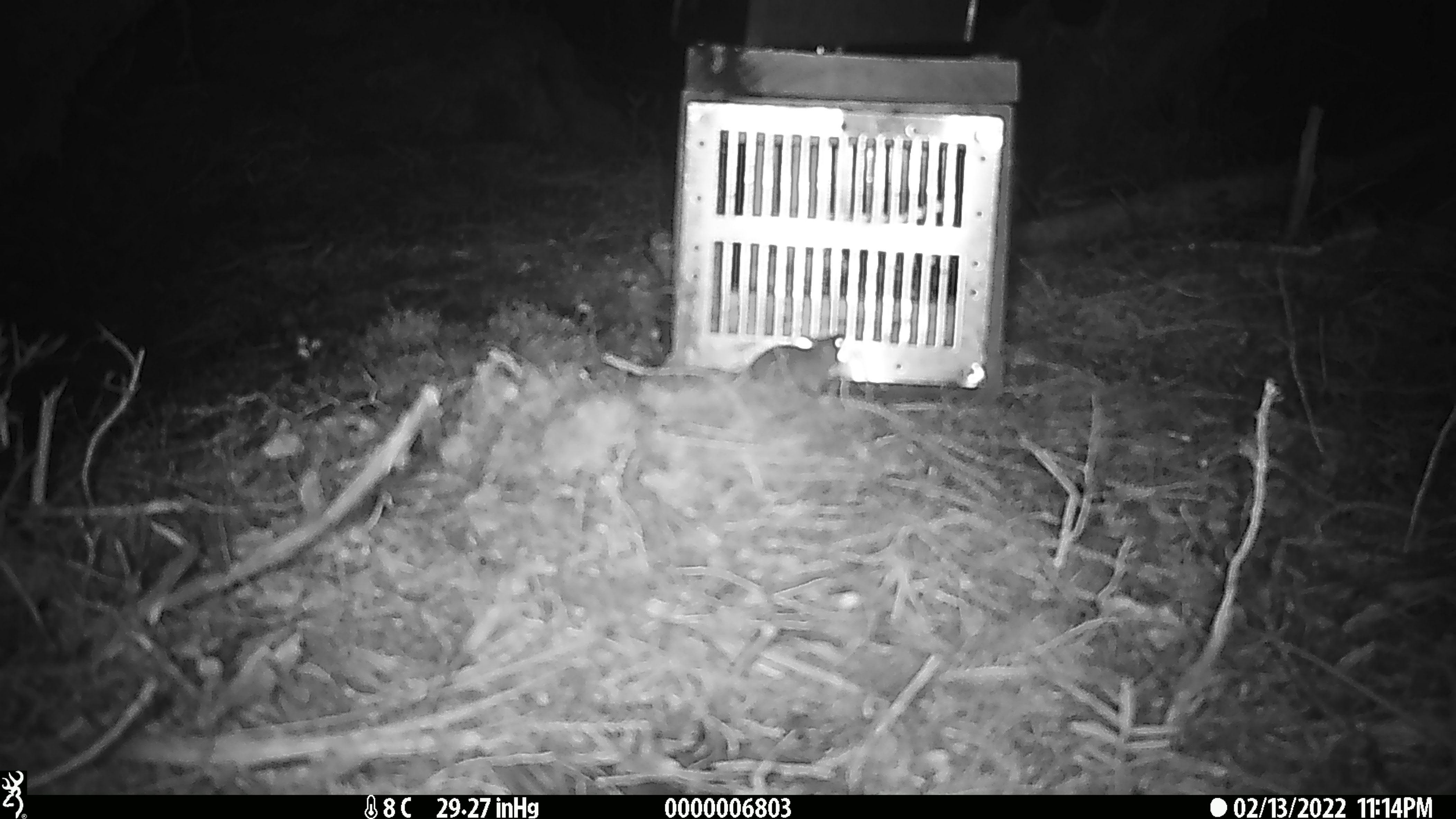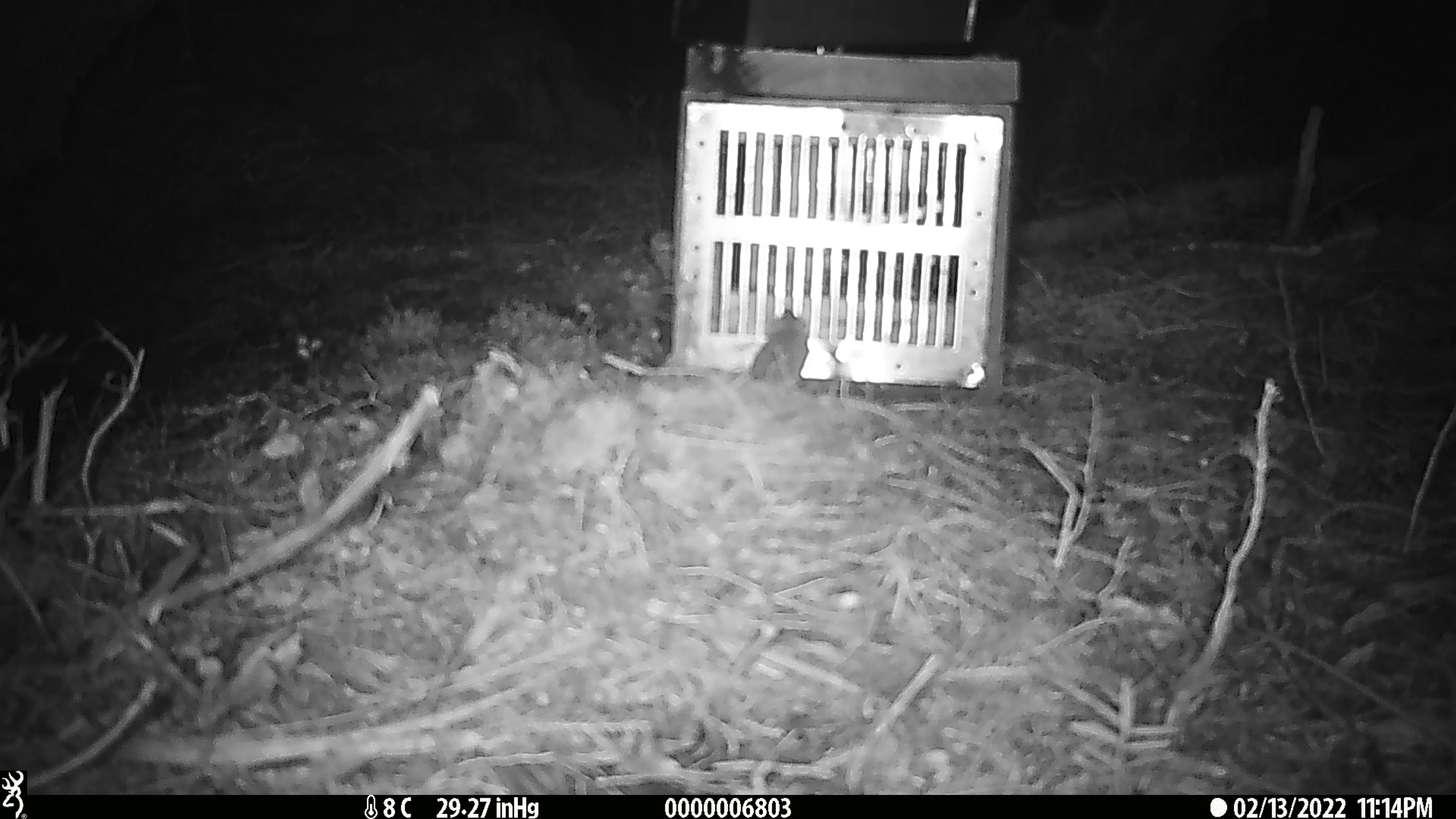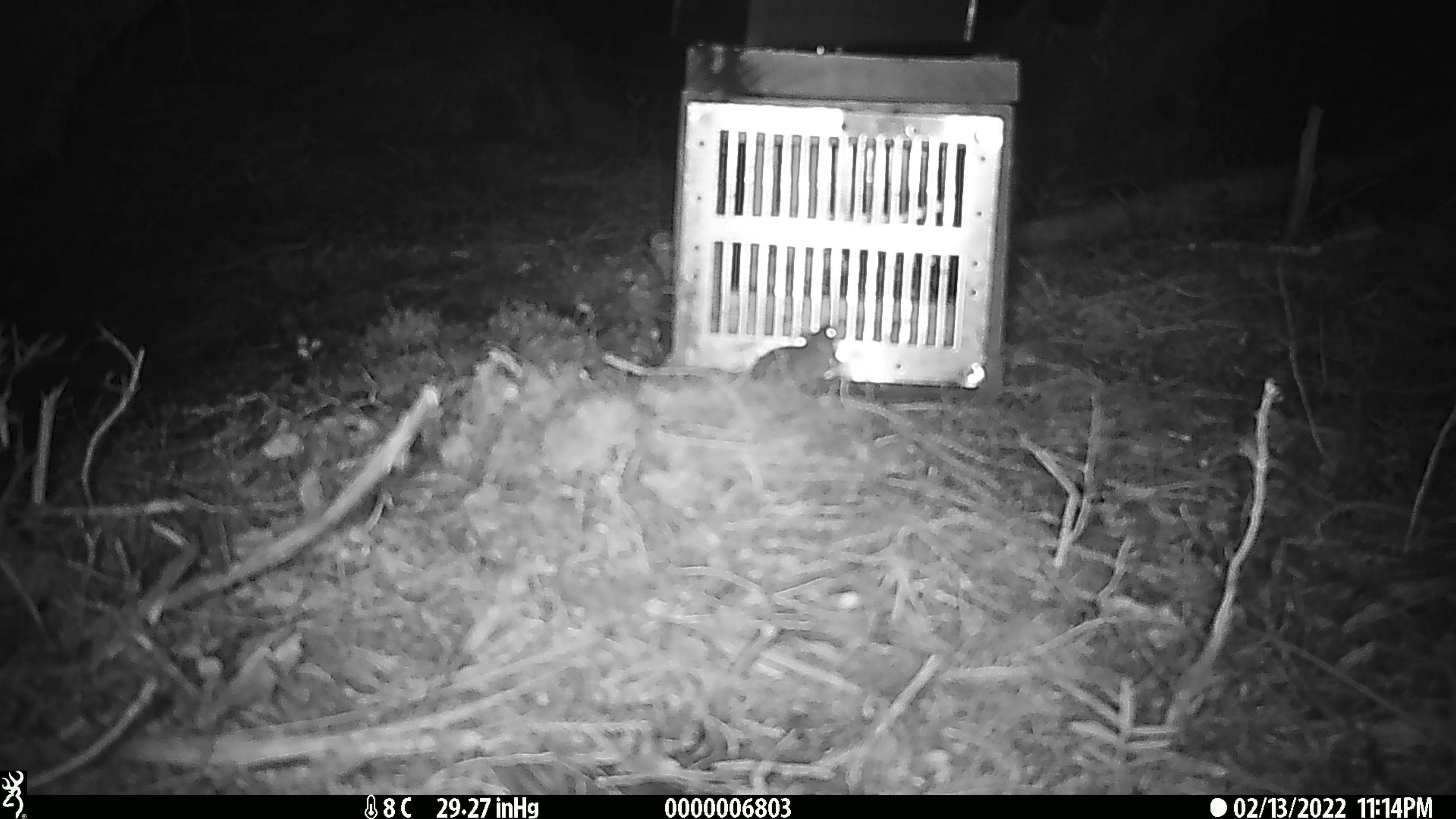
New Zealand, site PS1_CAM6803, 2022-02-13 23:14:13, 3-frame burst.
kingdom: Animalia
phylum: Chordata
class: Mammalia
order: Rodentia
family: Muridae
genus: Mus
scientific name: Mus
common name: mouse